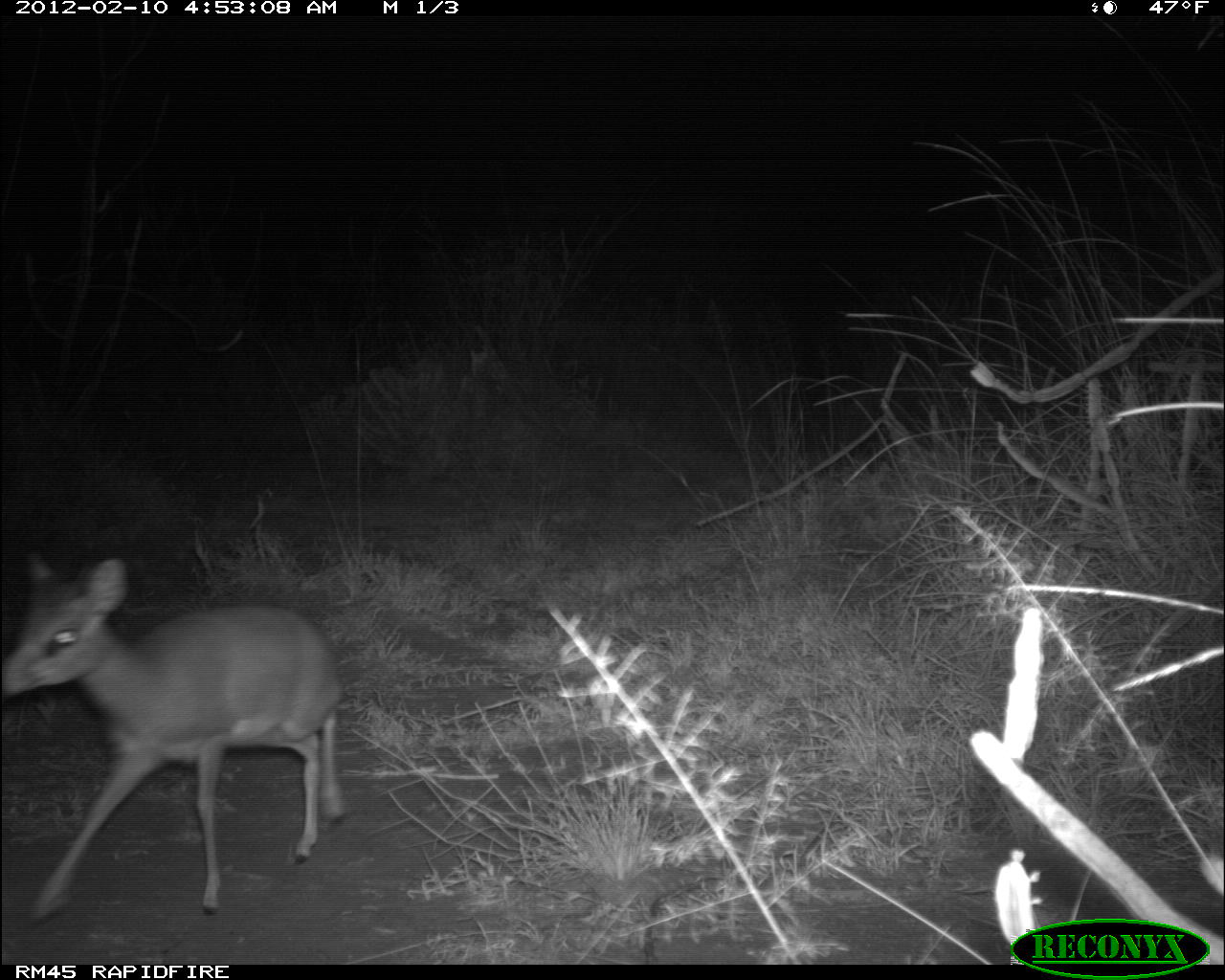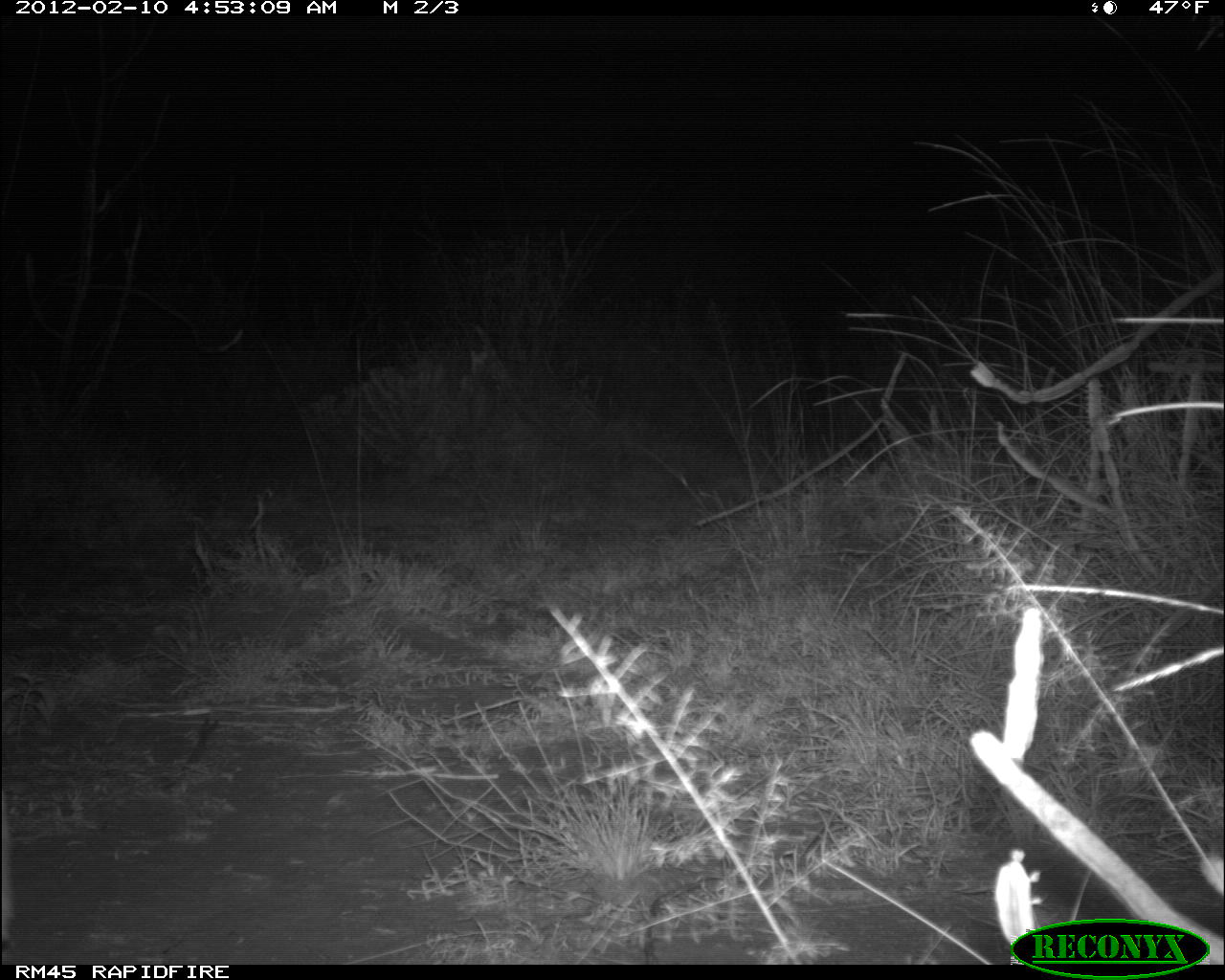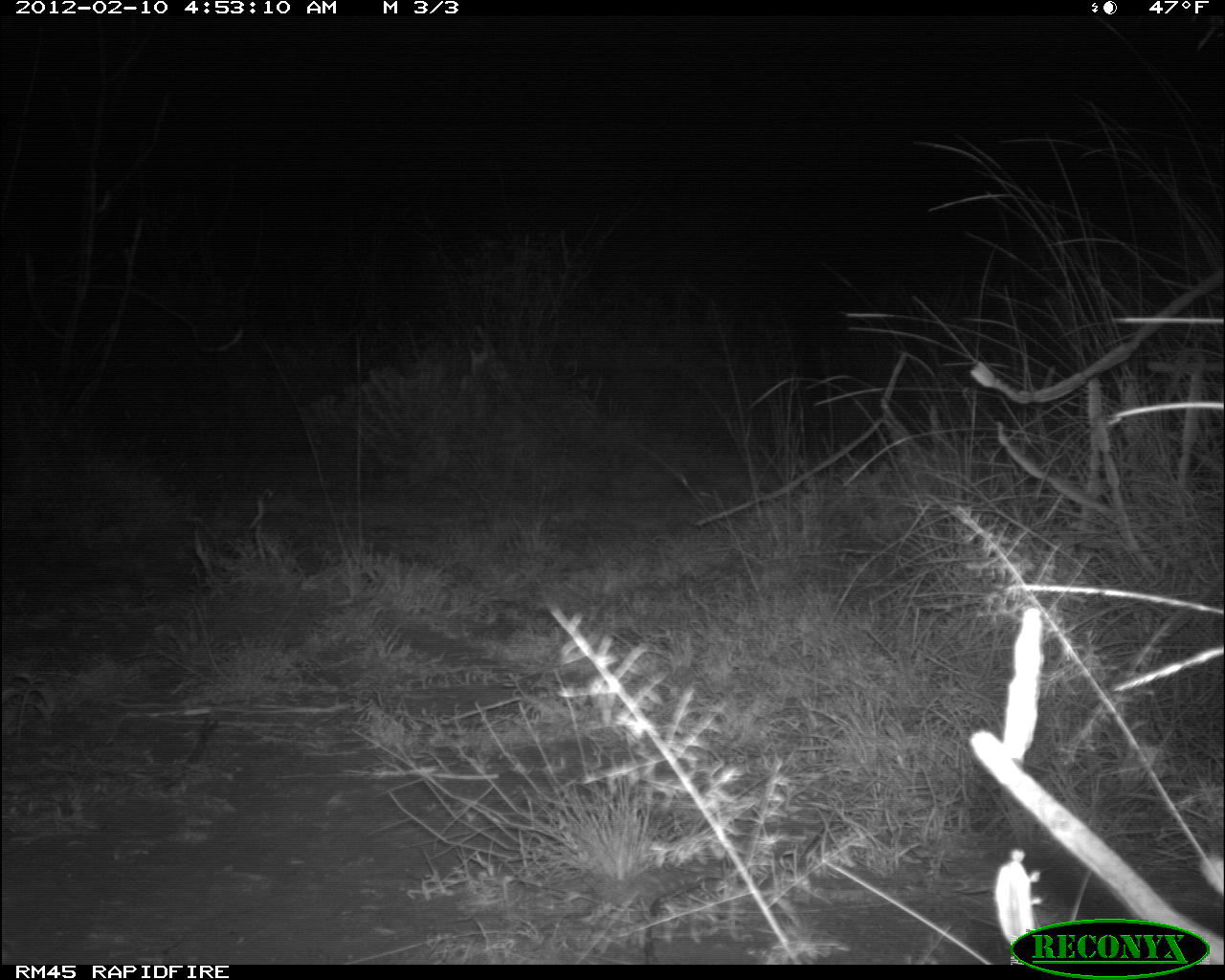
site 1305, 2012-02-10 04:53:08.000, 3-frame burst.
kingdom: Animalia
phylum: Chordata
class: Mammalia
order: Artiodactyla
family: Bovidae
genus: Madoqua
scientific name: Madoqua guentheri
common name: günther's dik-dik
Madoqua guentheri (günther's dik-dik), count 1.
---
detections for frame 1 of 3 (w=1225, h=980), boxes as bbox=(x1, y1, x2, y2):
madoqua guentheri: bbox=(0, 552, 349, 924)